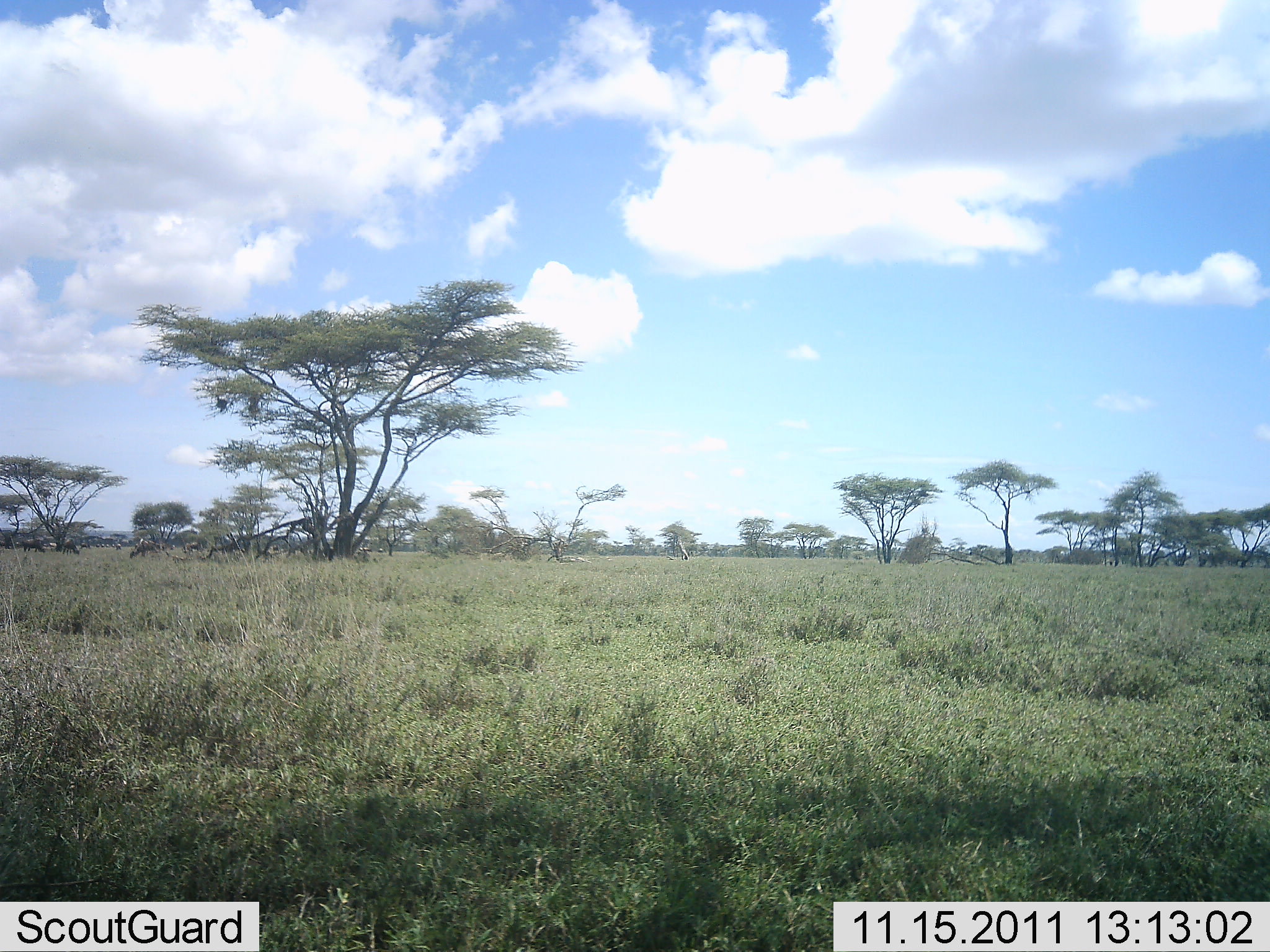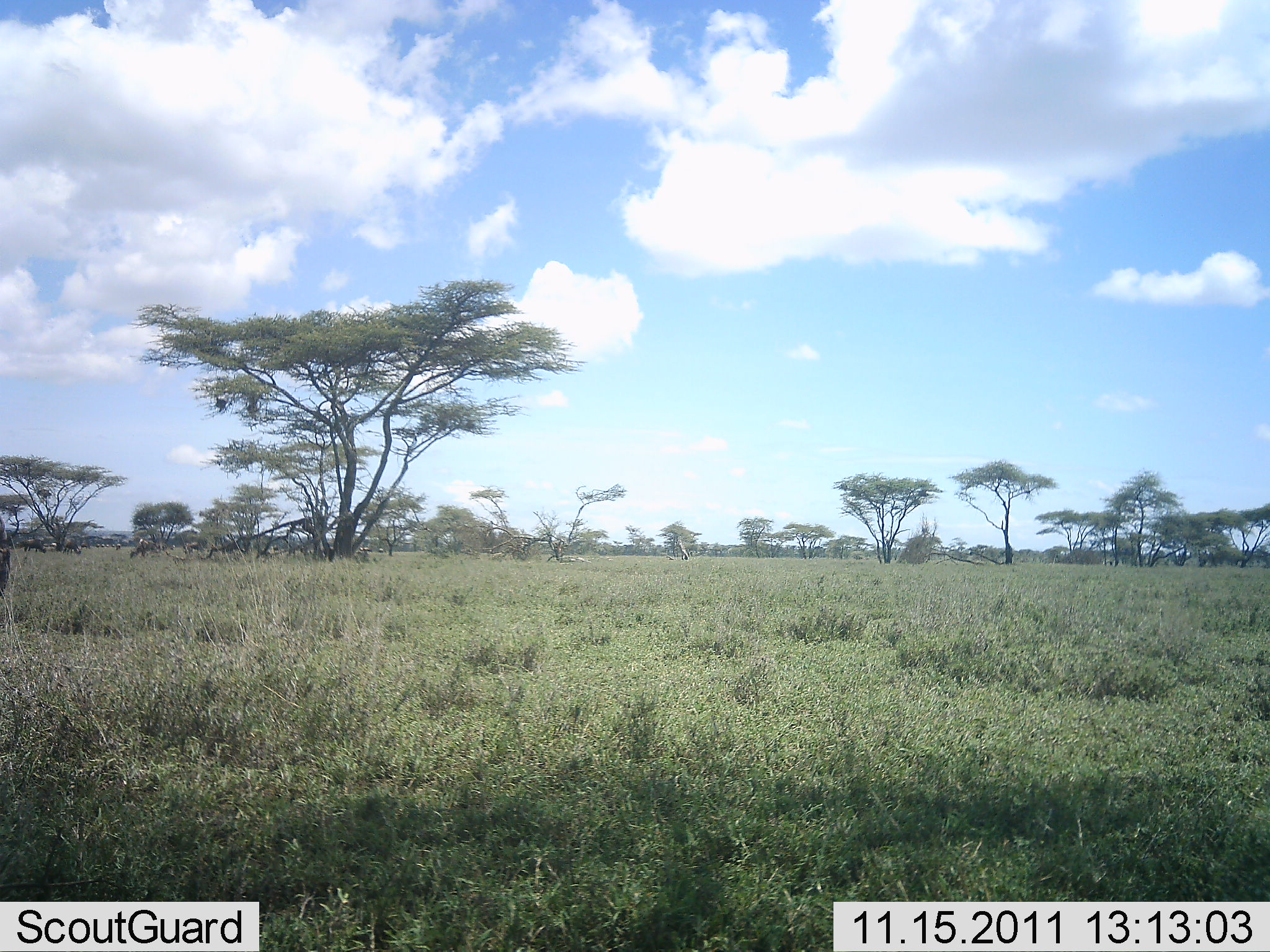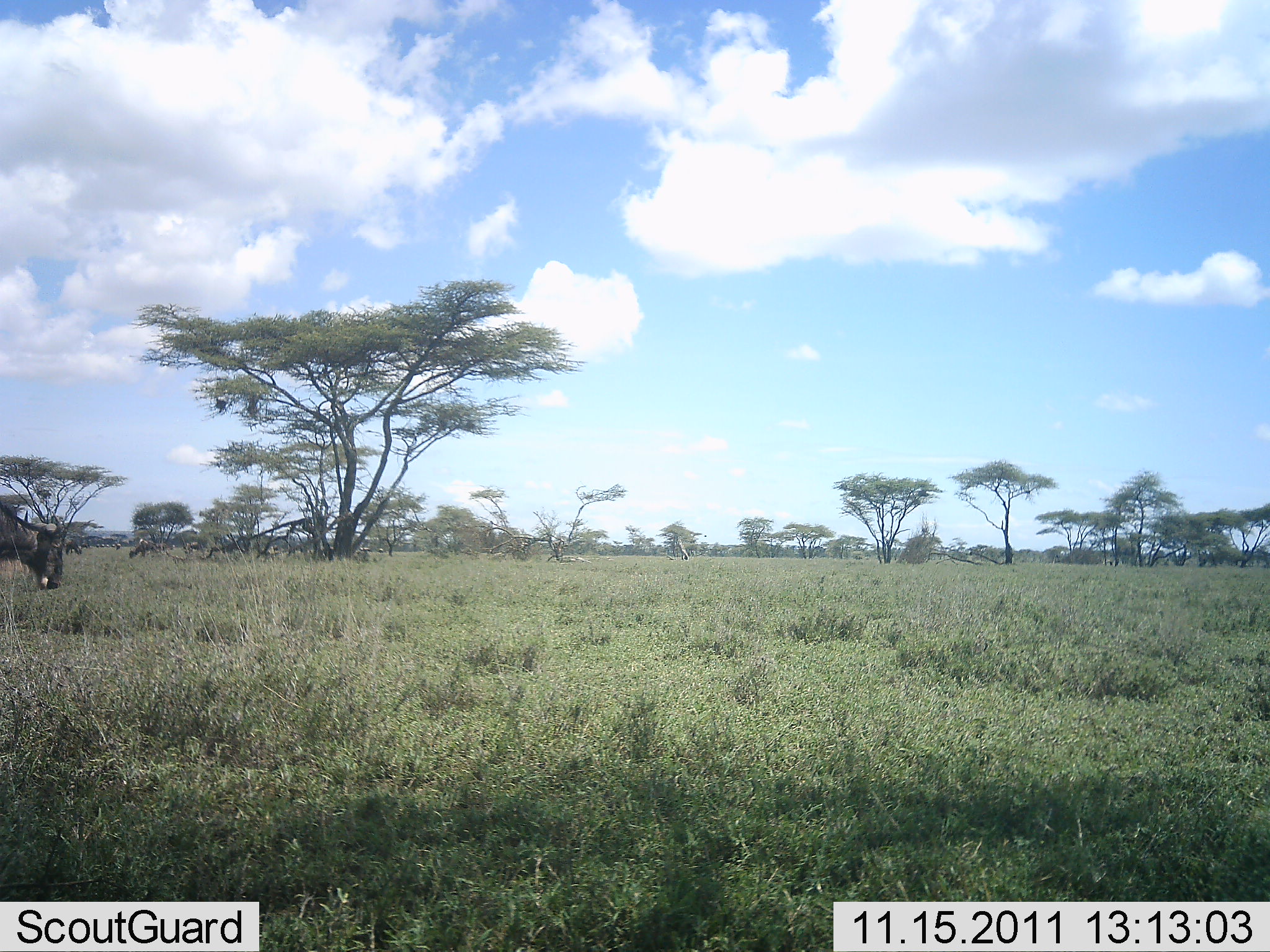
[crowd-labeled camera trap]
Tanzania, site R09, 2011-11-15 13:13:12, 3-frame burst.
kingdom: Animalia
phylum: Chordata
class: Mammalia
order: Artiodactyla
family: Bovidae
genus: Connochaetes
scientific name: Connochaetes taurinus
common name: blue wildebeest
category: wildebeest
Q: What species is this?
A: Wildebeest (blue wildebeest) (Connochaetes taurinus).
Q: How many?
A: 1.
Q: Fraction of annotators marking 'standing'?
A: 17%.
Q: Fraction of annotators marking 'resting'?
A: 0%.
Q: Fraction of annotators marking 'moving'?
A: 100%.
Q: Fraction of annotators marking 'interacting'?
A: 0%.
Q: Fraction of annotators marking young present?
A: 0%.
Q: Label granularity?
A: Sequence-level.